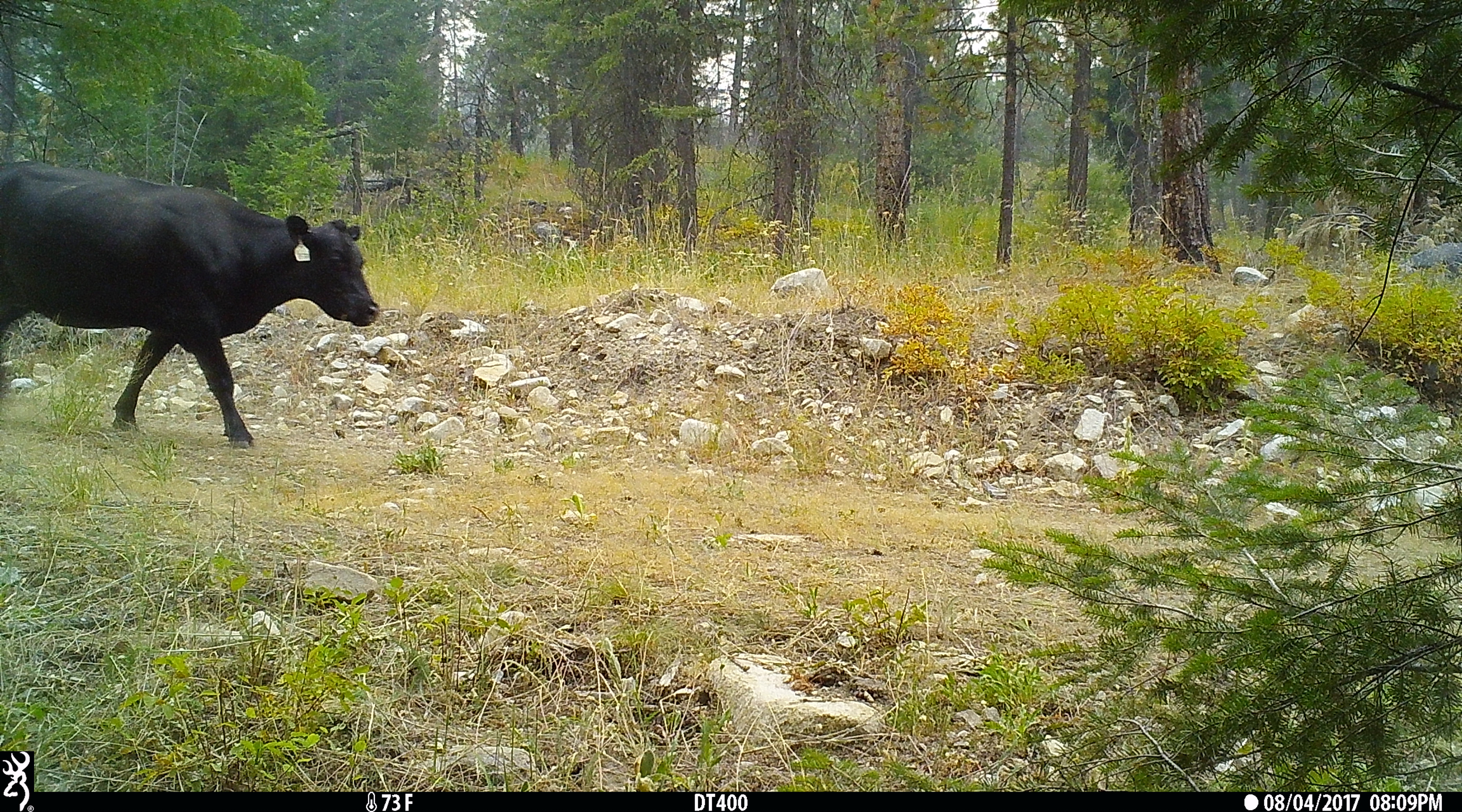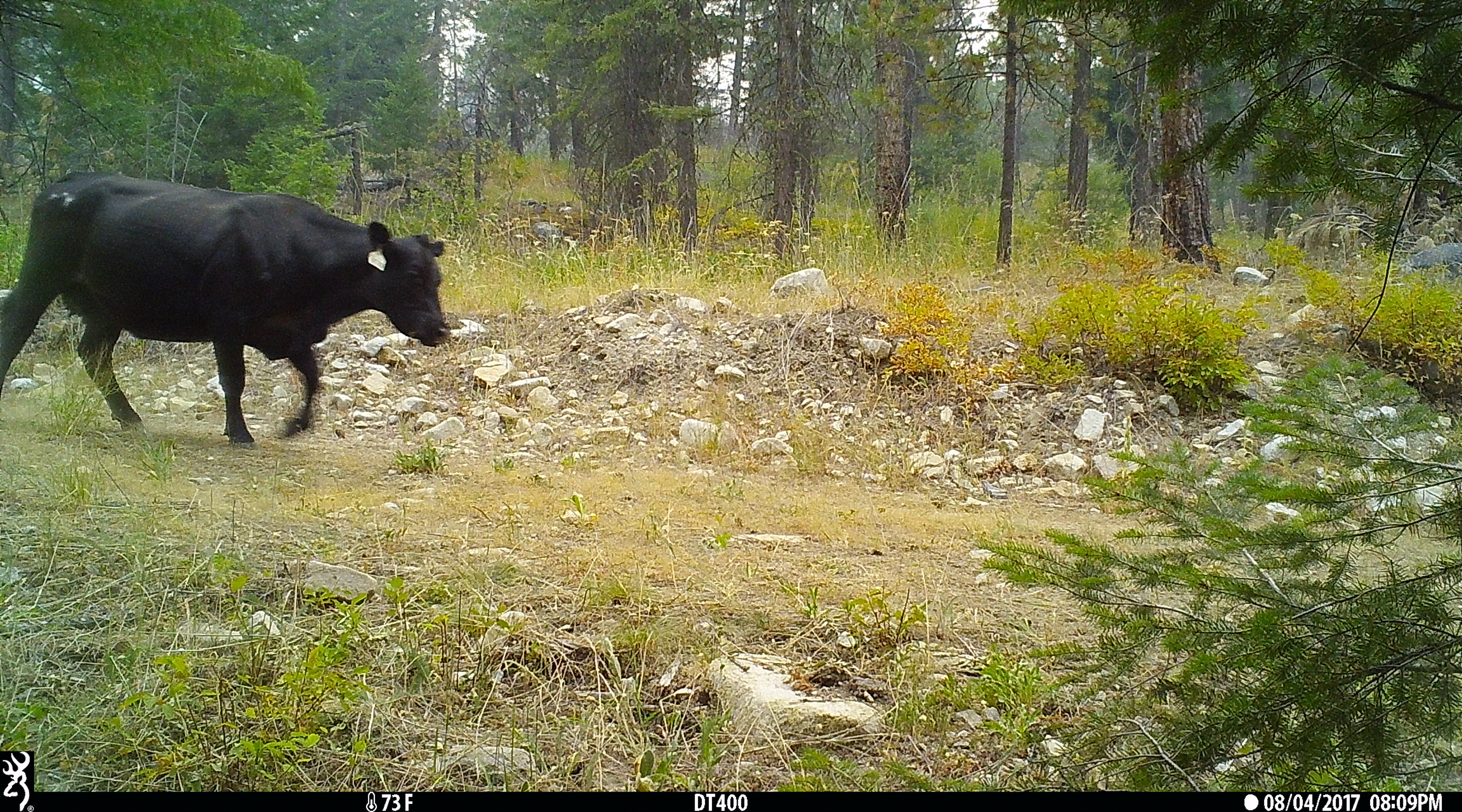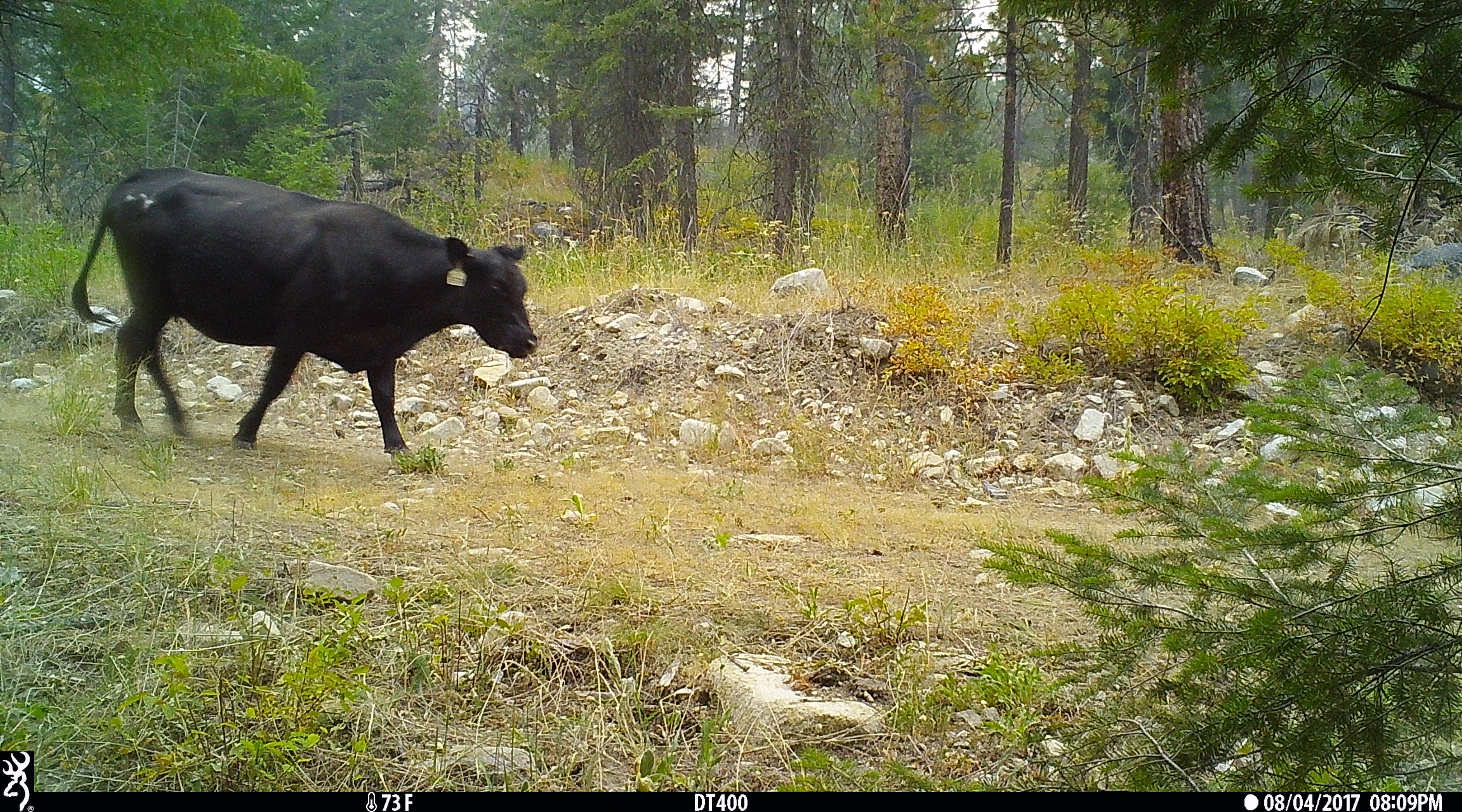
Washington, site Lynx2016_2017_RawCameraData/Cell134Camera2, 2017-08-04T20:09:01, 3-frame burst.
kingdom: Animalia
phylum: Chordata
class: Mammalia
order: Artiodactyla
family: Bovidae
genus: Bos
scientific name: Bos taurus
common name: domestic cattle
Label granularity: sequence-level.